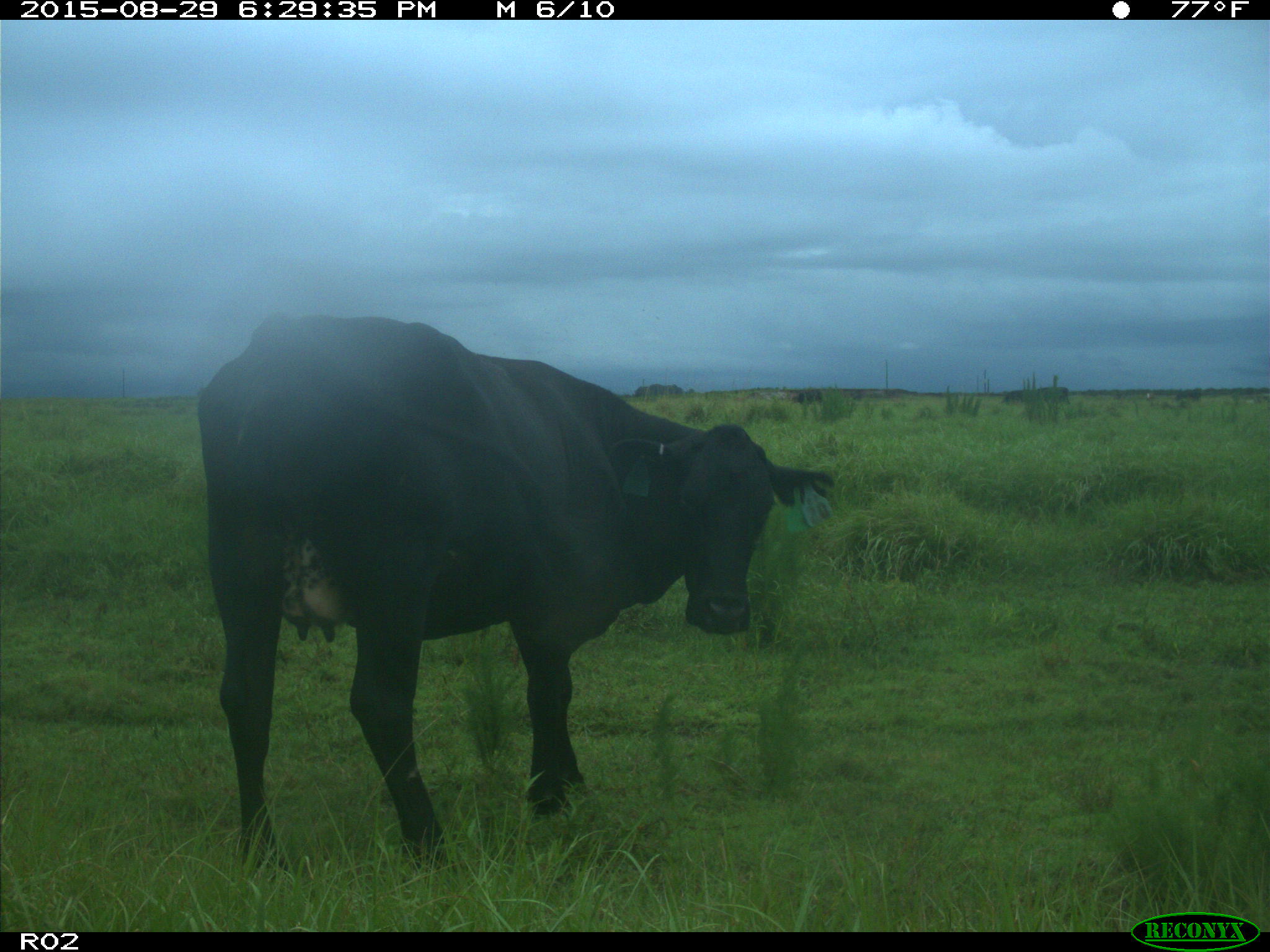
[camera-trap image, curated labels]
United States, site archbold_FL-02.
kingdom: Animalia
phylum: Chordata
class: Mammalia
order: Artiodactyla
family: Bovidae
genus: Bos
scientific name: Bos taurus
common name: domestic cow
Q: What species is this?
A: Bos taurus (domestic cow).